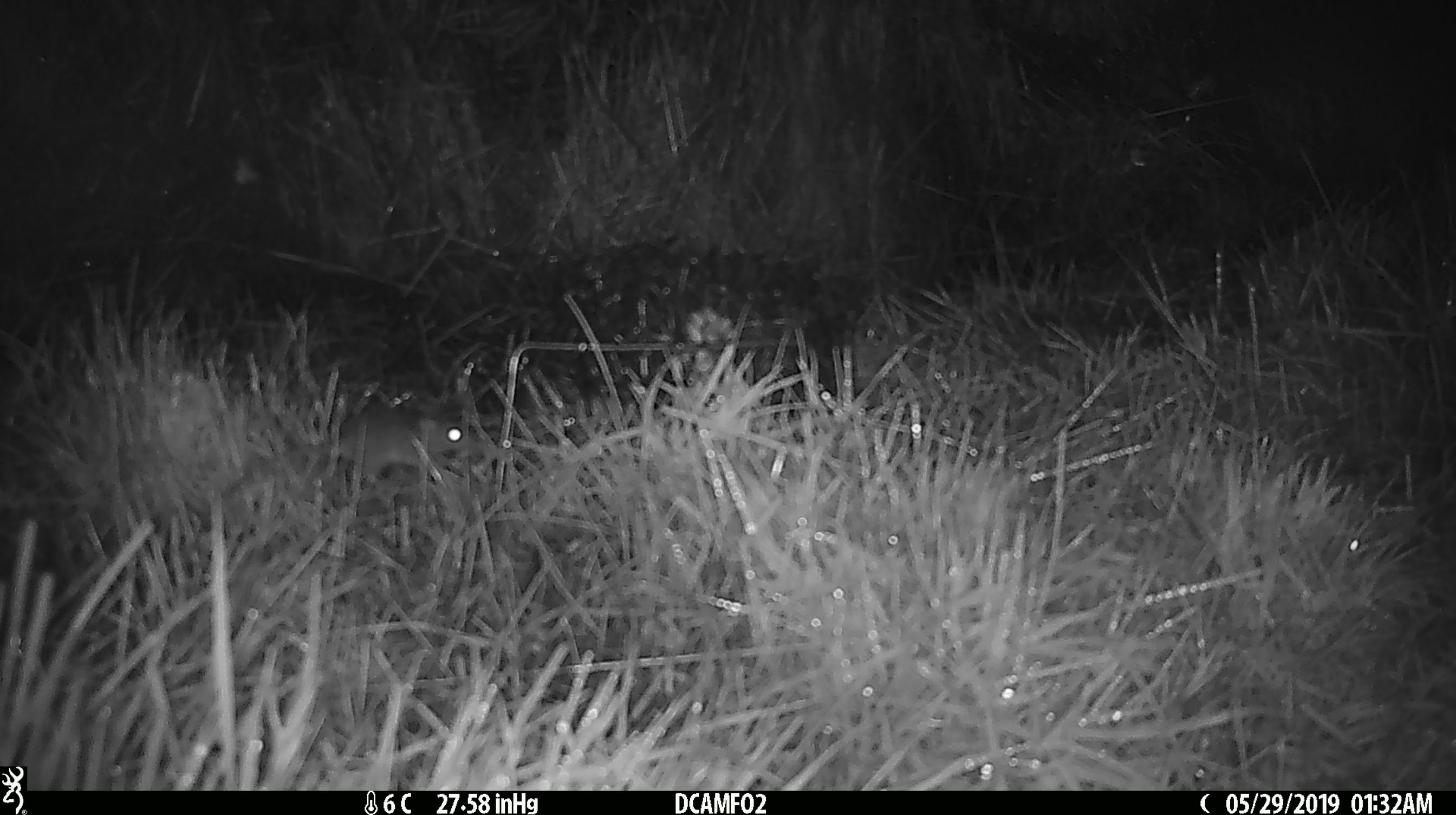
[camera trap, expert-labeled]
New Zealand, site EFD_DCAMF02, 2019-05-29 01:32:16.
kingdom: Animalia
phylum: Chordata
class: Mammalia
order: Rodentia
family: Muridae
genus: Mus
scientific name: Mus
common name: mouse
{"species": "mouse (Mus)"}